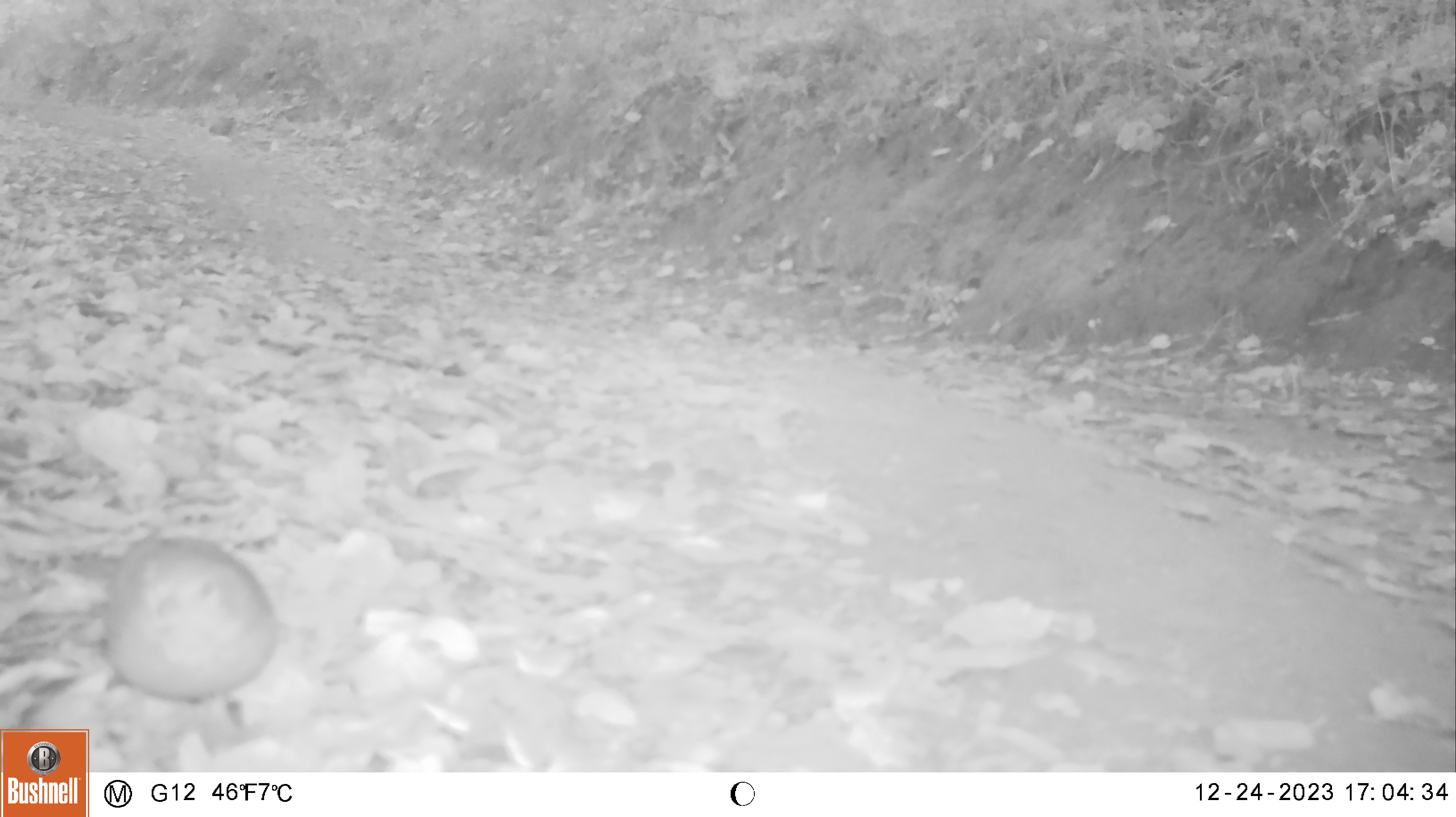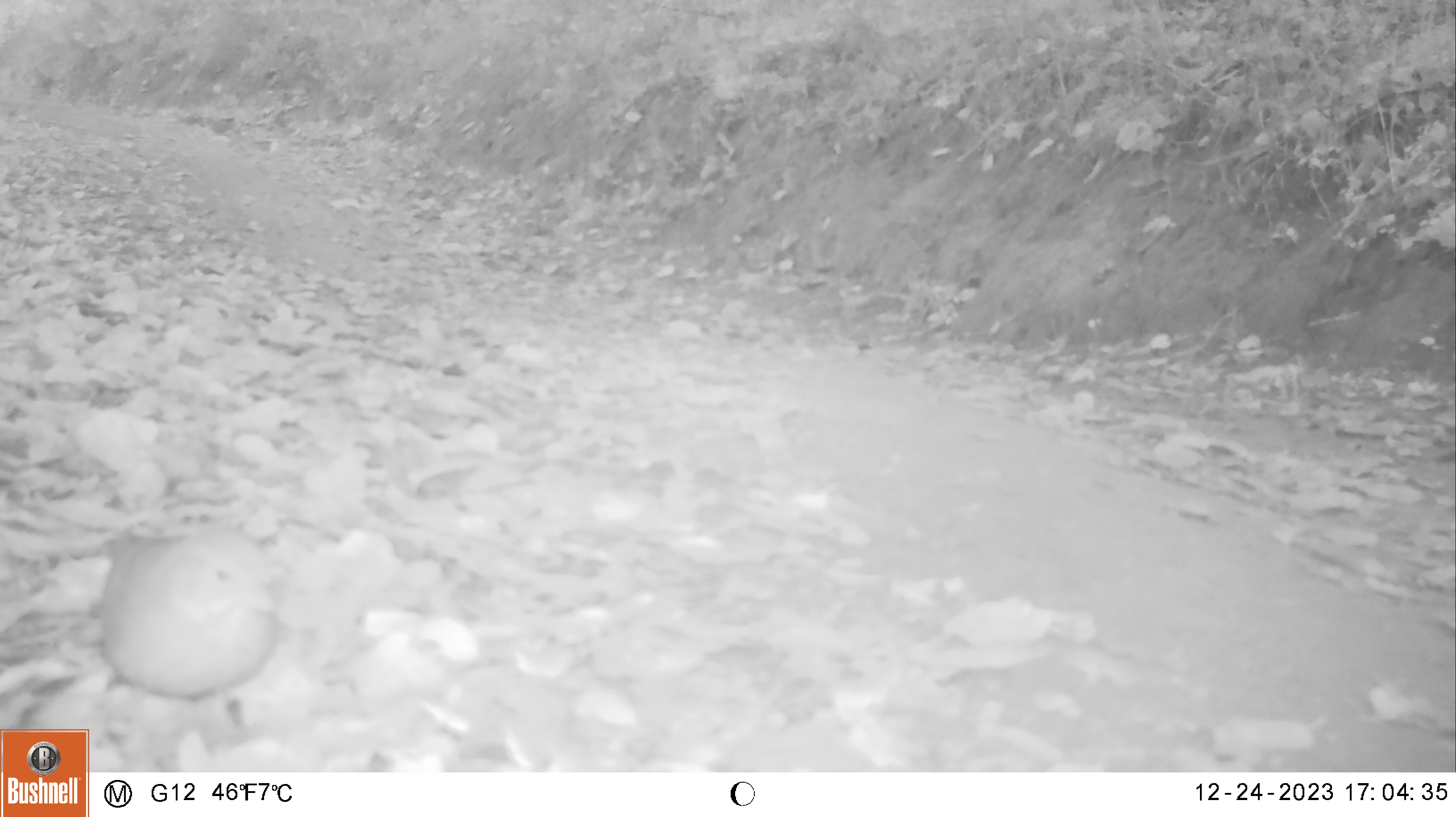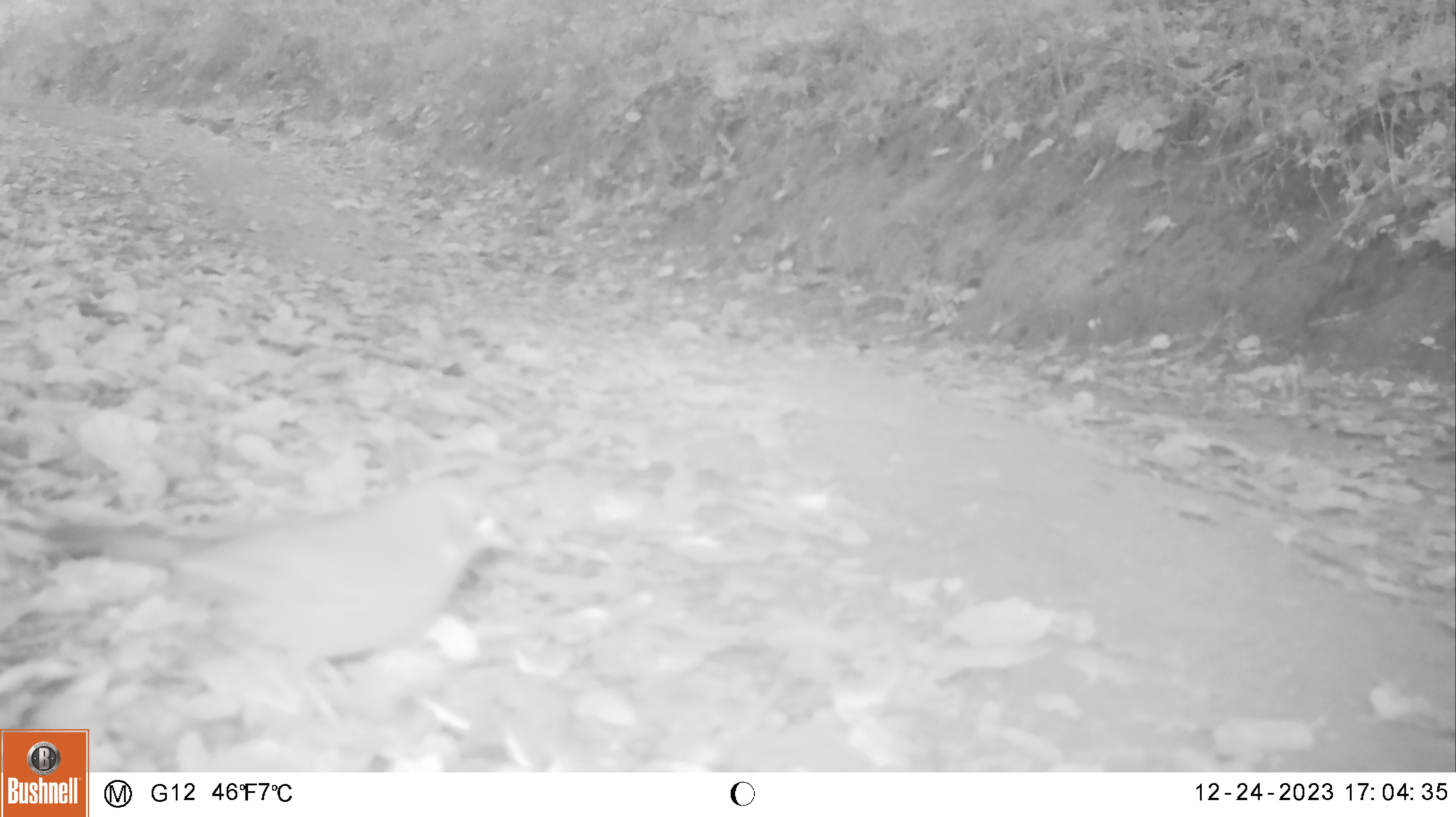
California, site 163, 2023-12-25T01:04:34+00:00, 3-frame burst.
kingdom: Animalia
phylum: Chordata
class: Aves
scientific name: Aves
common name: bird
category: unknown bird